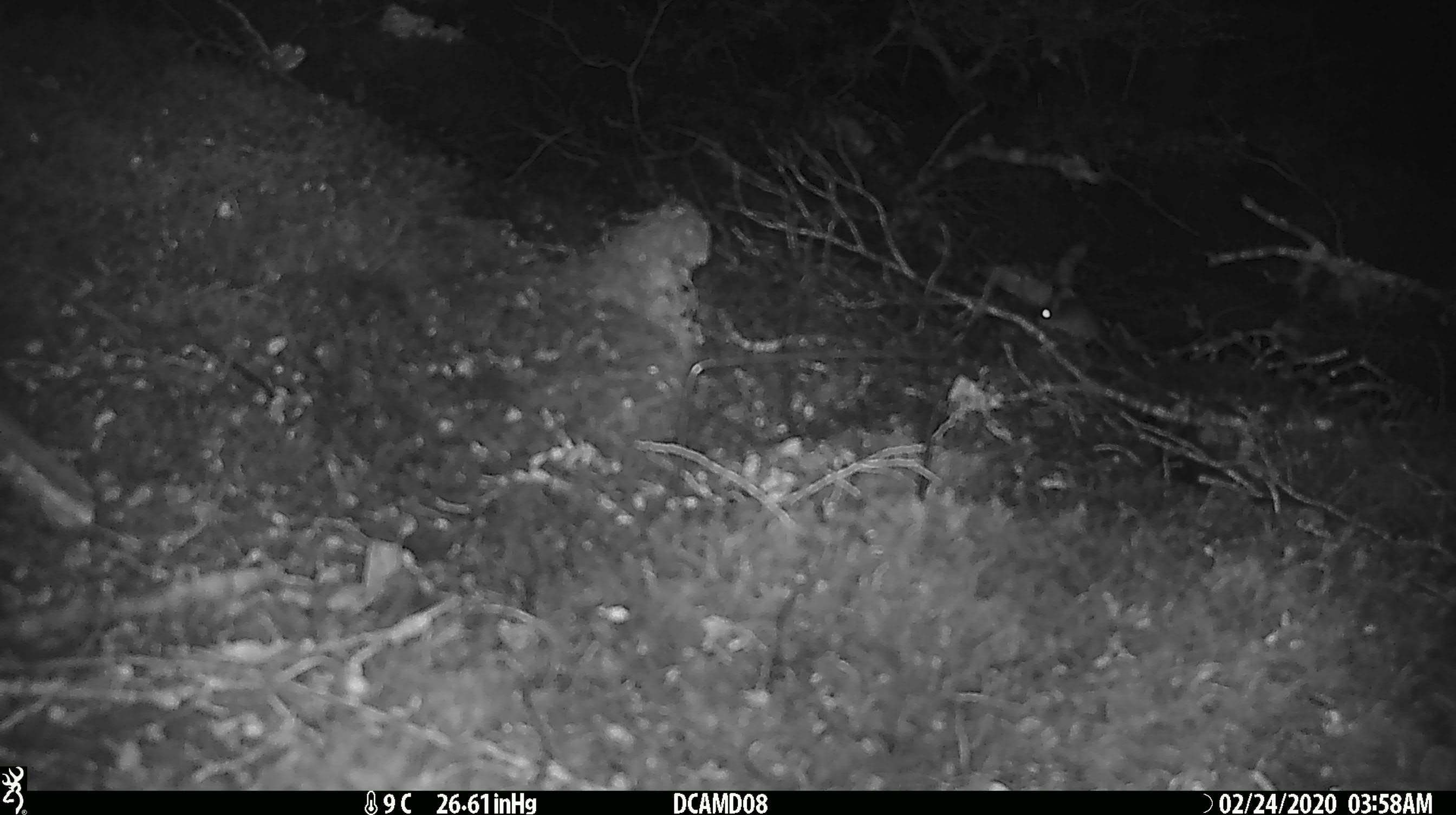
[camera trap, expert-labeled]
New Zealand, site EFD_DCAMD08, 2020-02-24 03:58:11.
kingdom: Animalia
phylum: Chordata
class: Mammalia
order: Rodentia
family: Muridae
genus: Mus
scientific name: Mus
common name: mouse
Mouse (Mus).